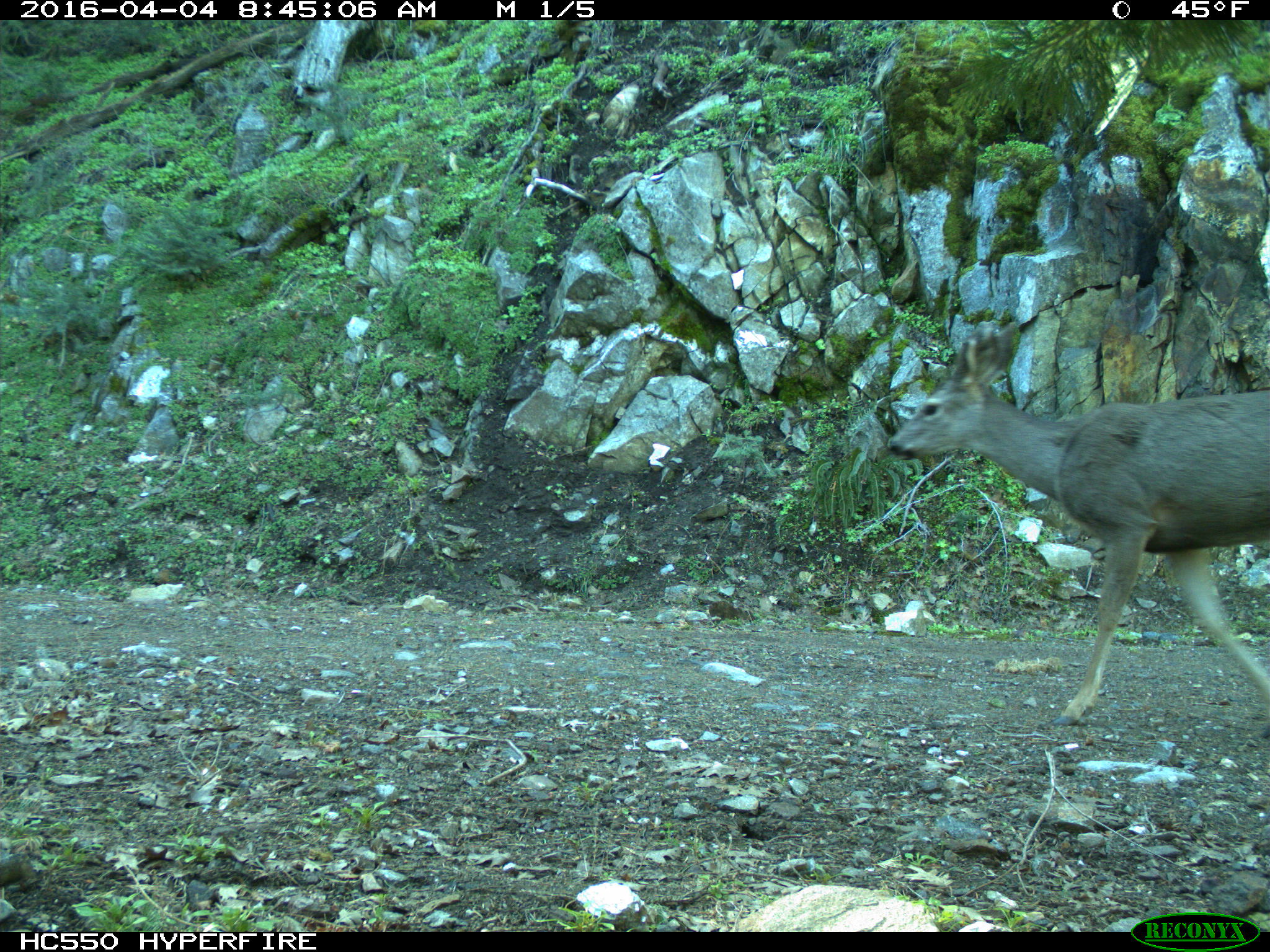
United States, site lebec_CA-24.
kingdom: Animalia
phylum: Chordata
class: Mammalia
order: Artiodactyla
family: Cervidae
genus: Odocoileus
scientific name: Odocoileus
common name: deer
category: unidentified deer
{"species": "unidentified deer (deer) (Odocoileus)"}